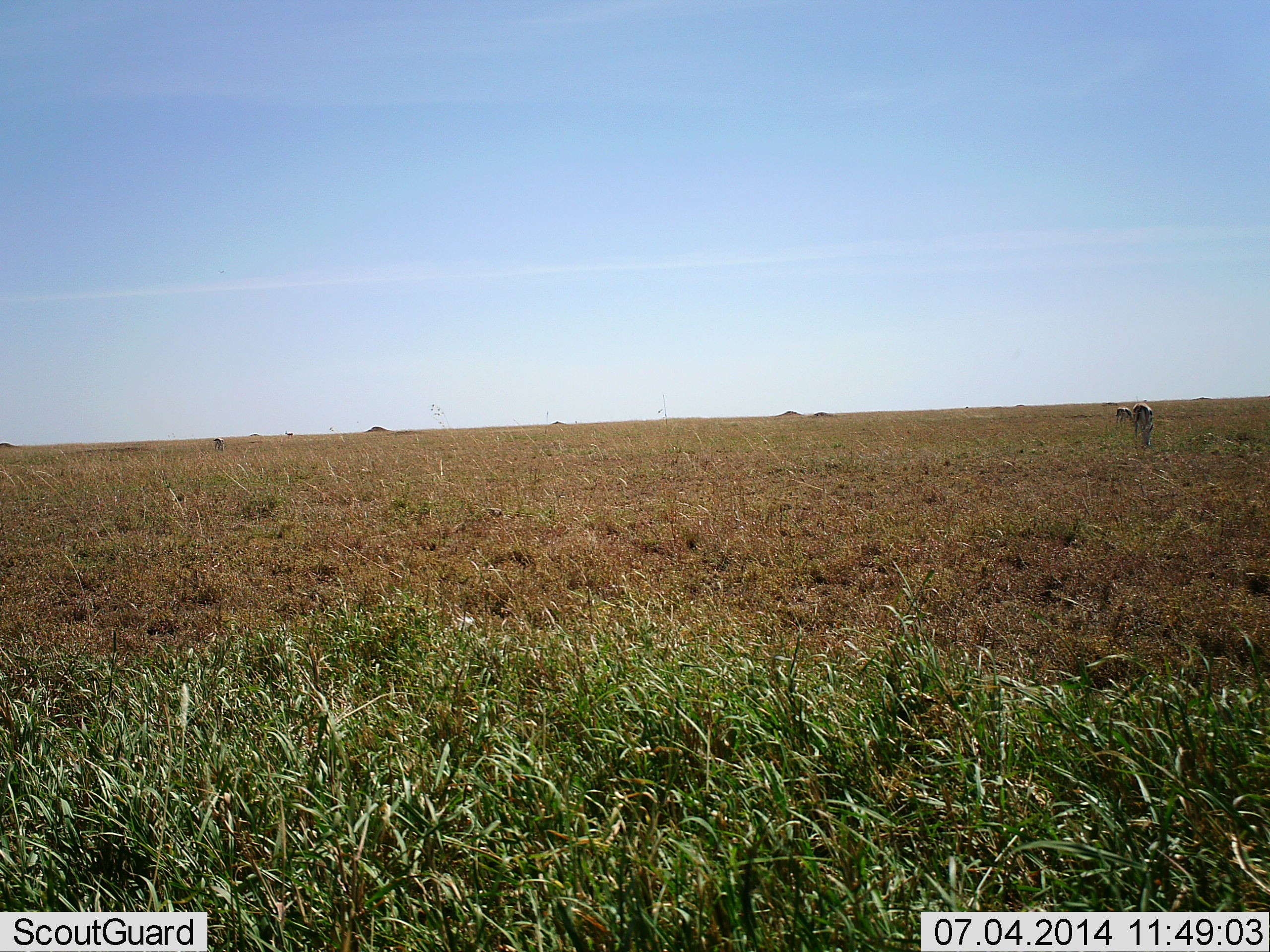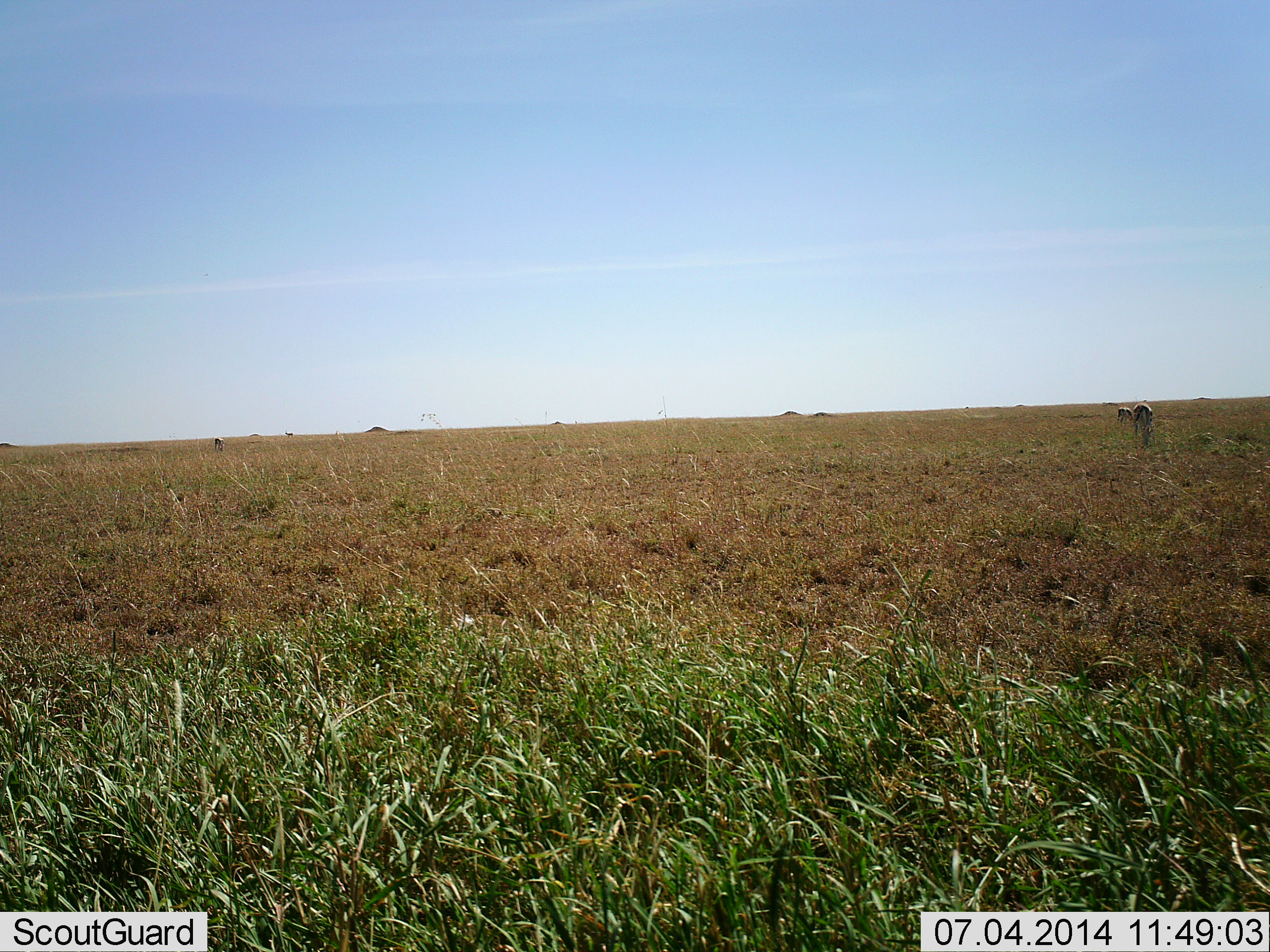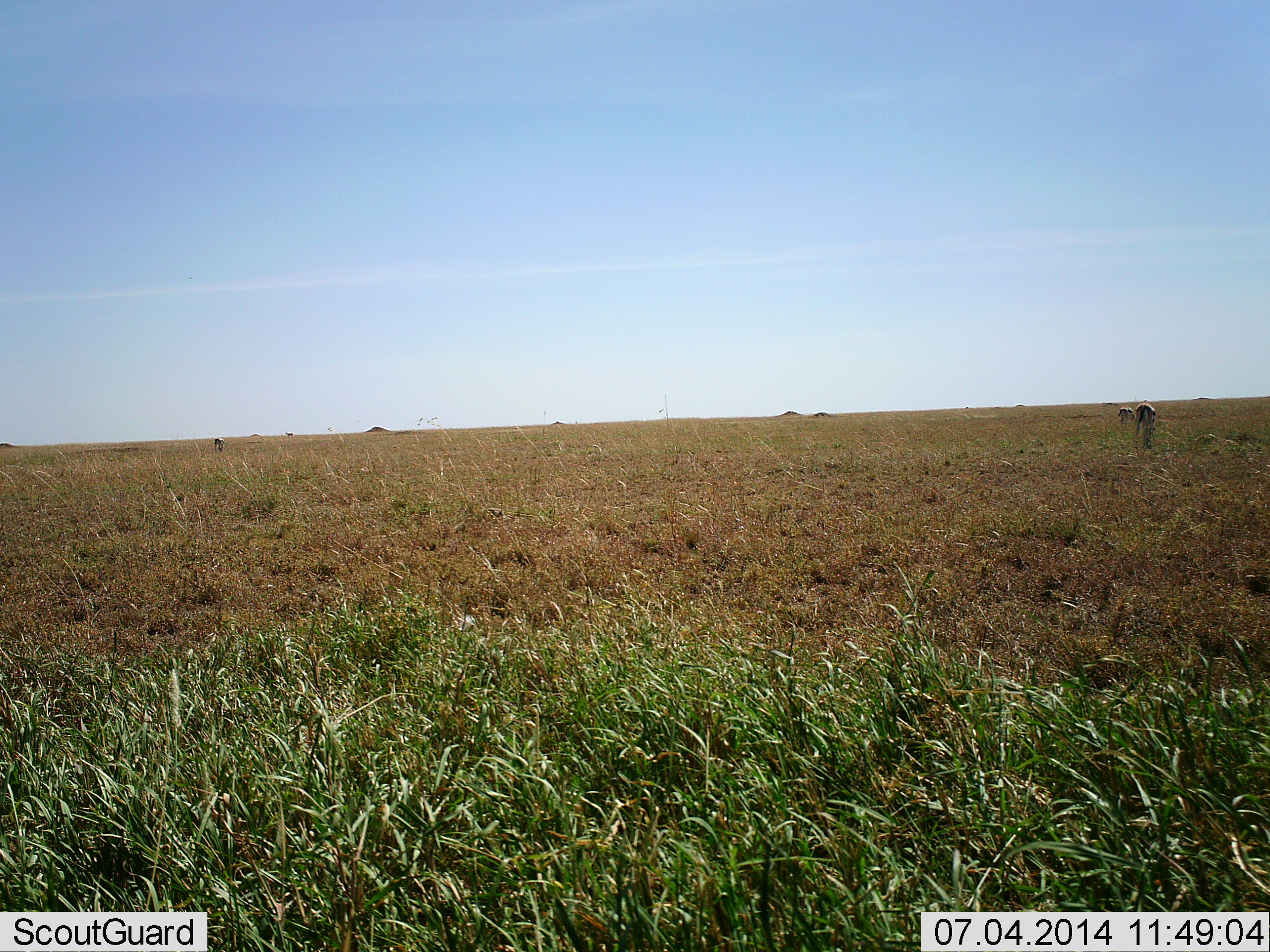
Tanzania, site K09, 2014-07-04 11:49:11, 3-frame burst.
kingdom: Animalia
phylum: Chordata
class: Mammalia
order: Artiodactyla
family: Bovidae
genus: Eudorcas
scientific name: Eudorcas thomsonii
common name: thomson's gazelle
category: gazellethomsons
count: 2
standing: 70%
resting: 0%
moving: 0%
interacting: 0%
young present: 0%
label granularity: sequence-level